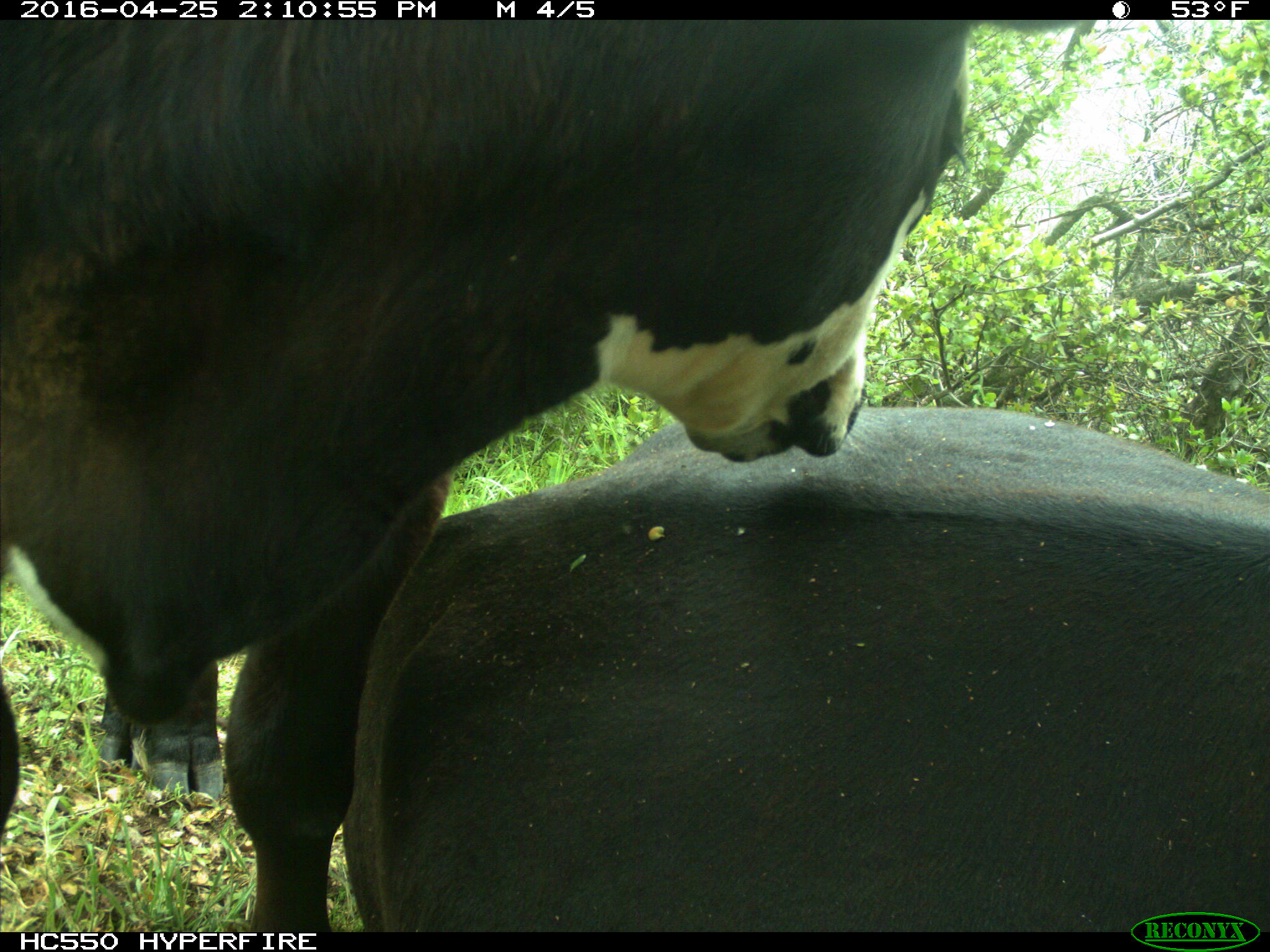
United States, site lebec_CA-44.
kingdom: Animalia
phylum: Chordata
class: Mammalia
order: Artiodactyla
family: Bovidae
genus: Bos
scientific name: Bos taurus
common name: domestic cow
Bos taurus (domestic cow).